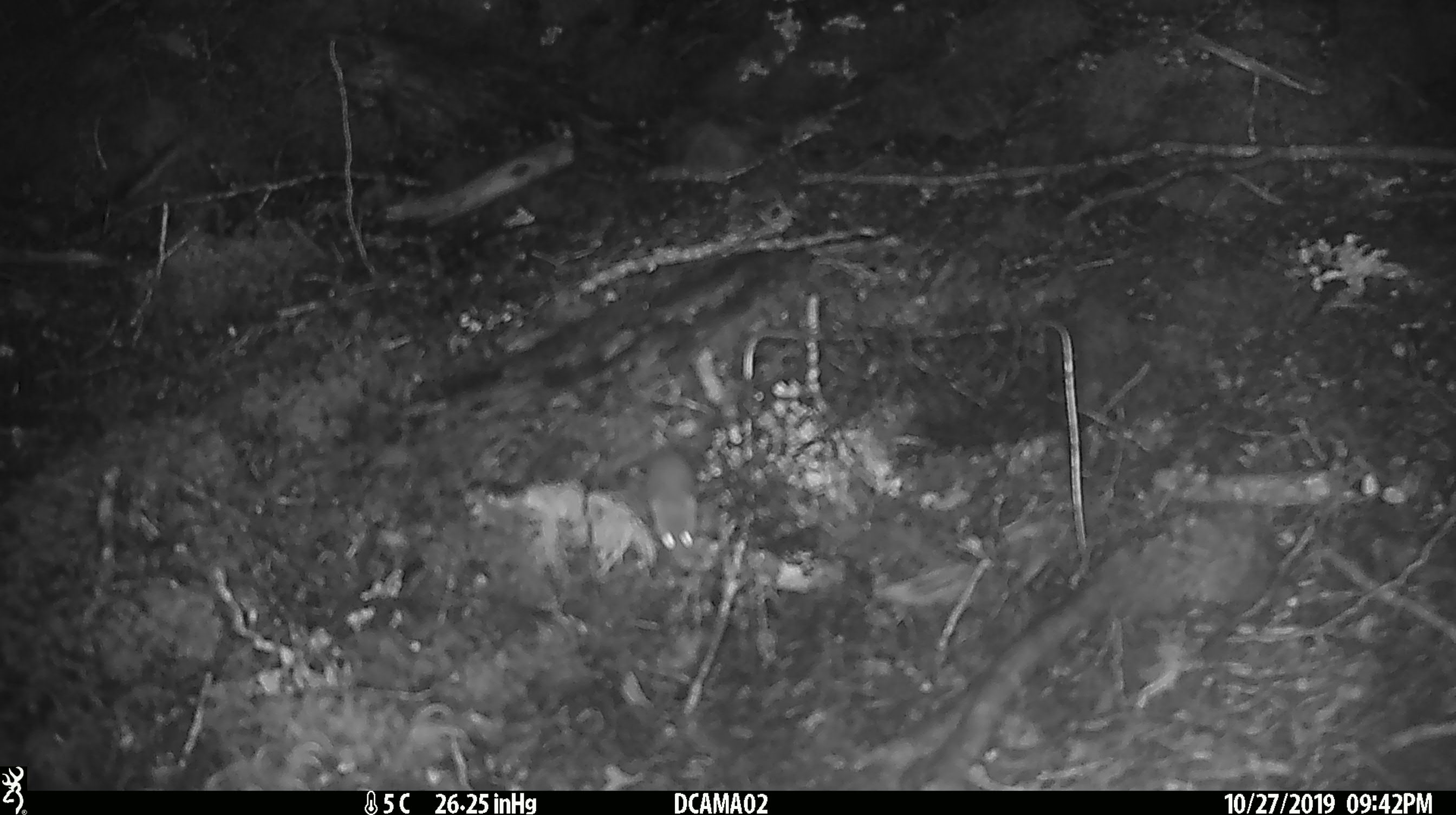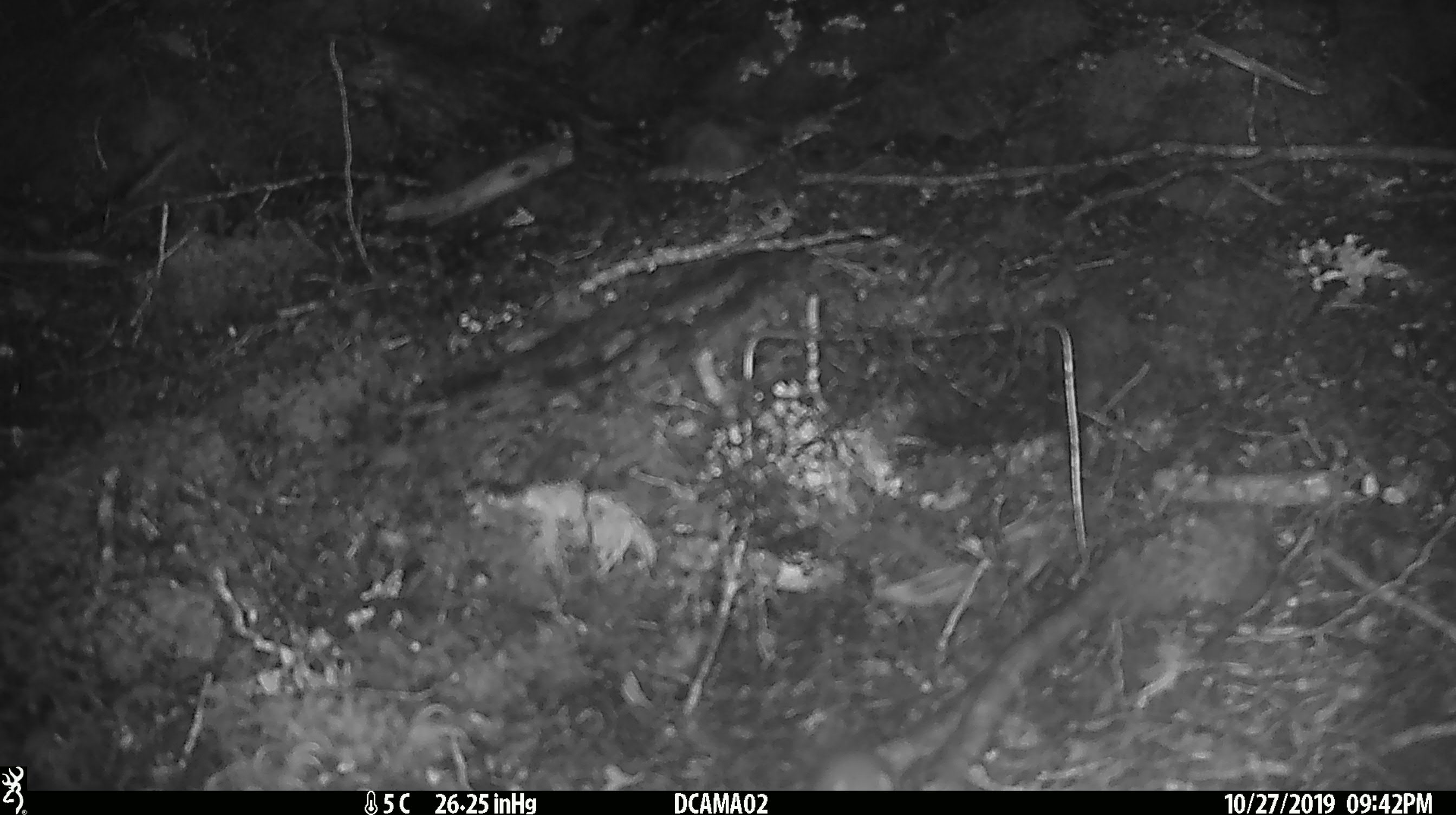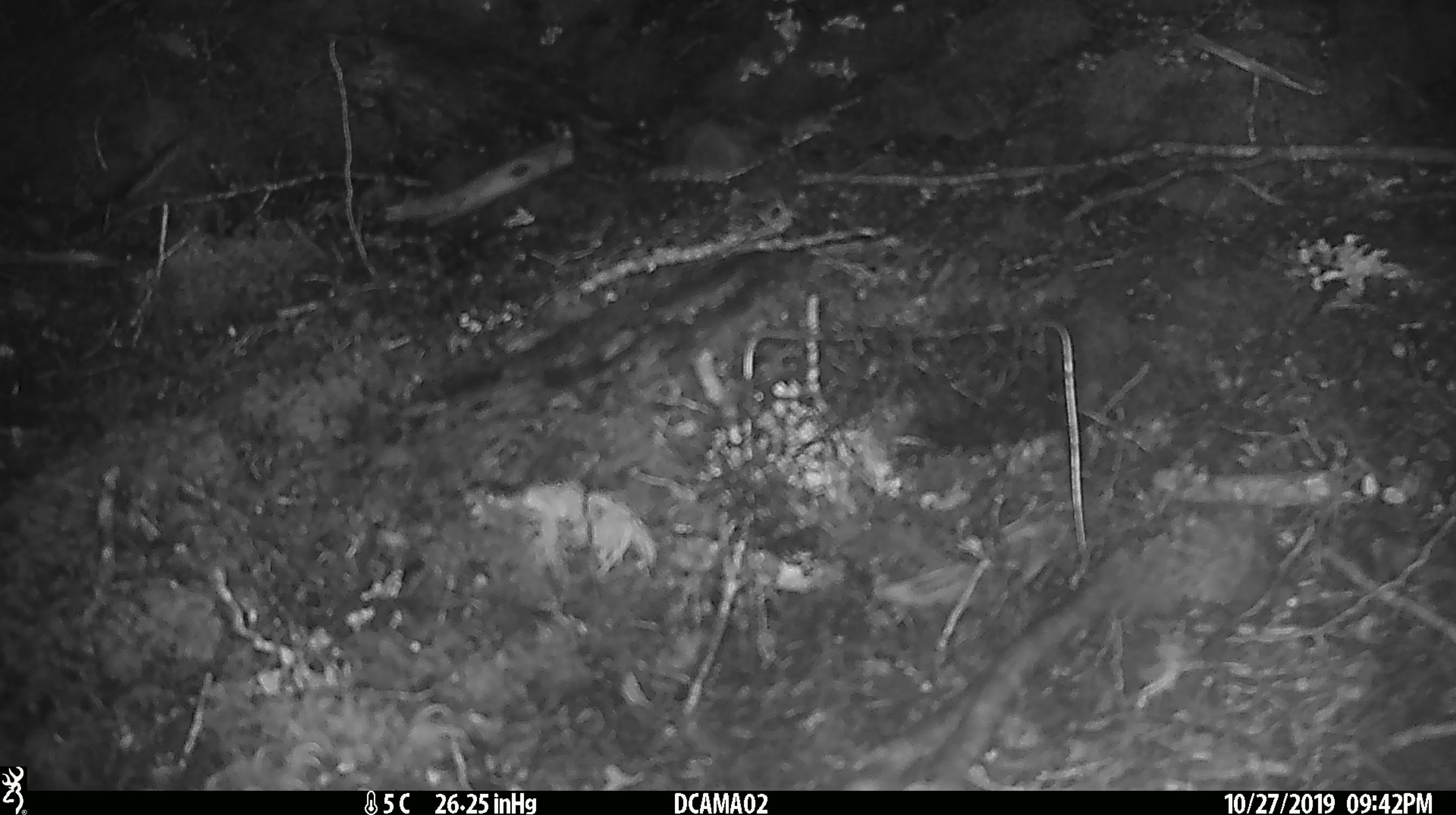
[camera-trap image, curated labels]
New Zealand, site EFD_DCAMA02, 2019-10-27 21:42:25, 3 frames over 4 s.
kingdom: Animalia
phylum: Chordata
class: Mammalia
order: Rodentia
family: Muridae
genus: Mus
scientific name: Mus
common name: mouse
Mouse (Mus).